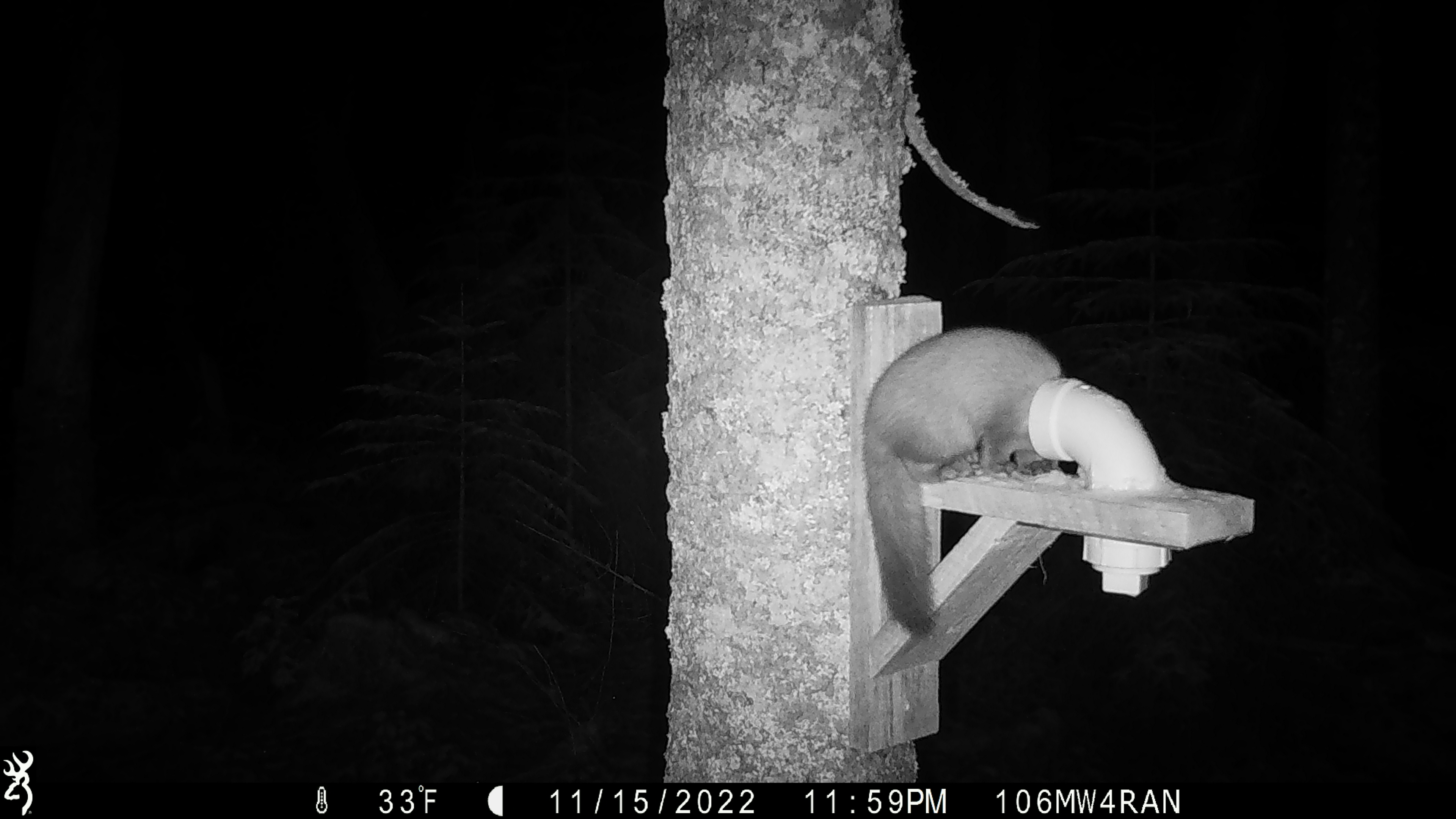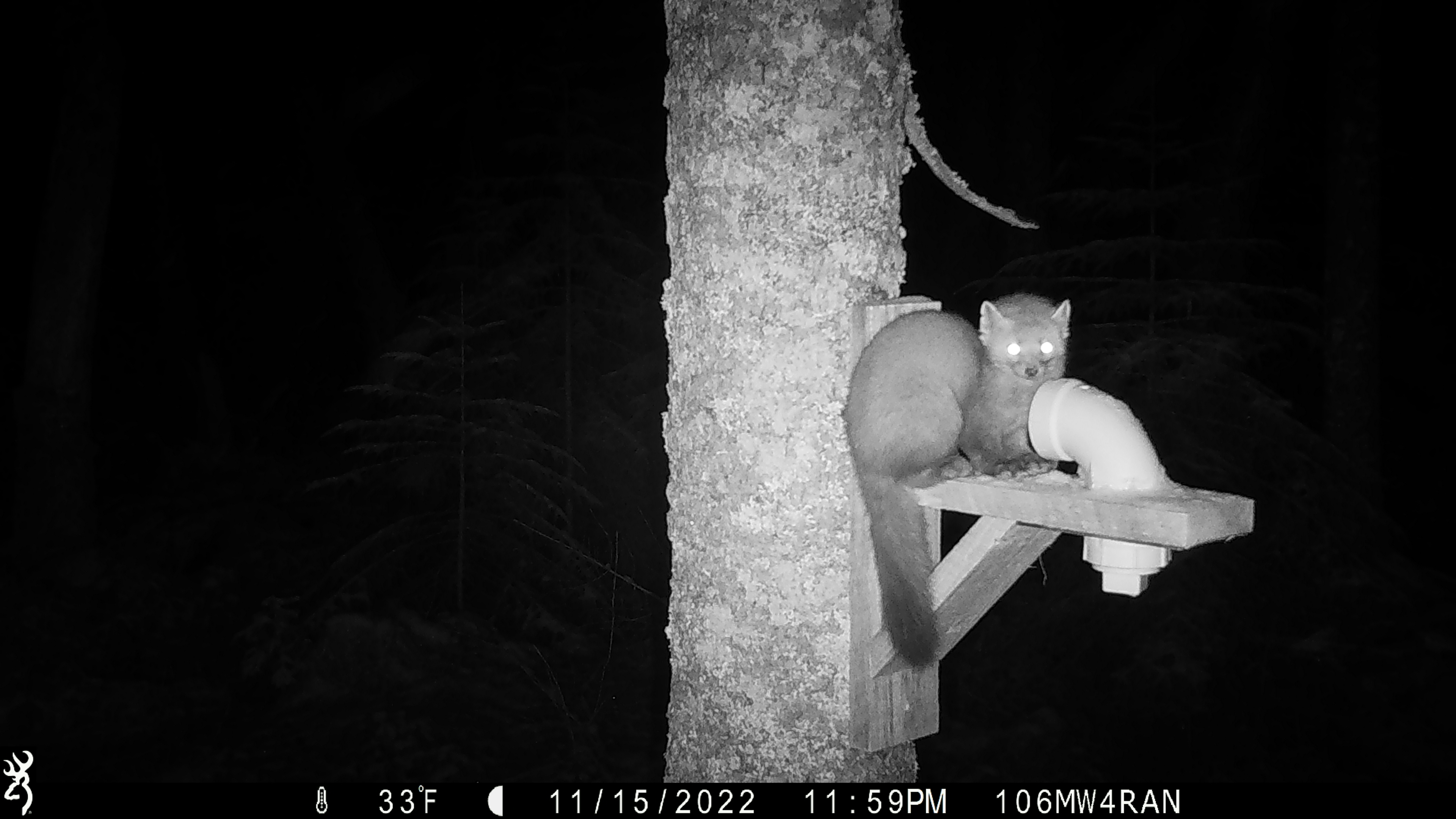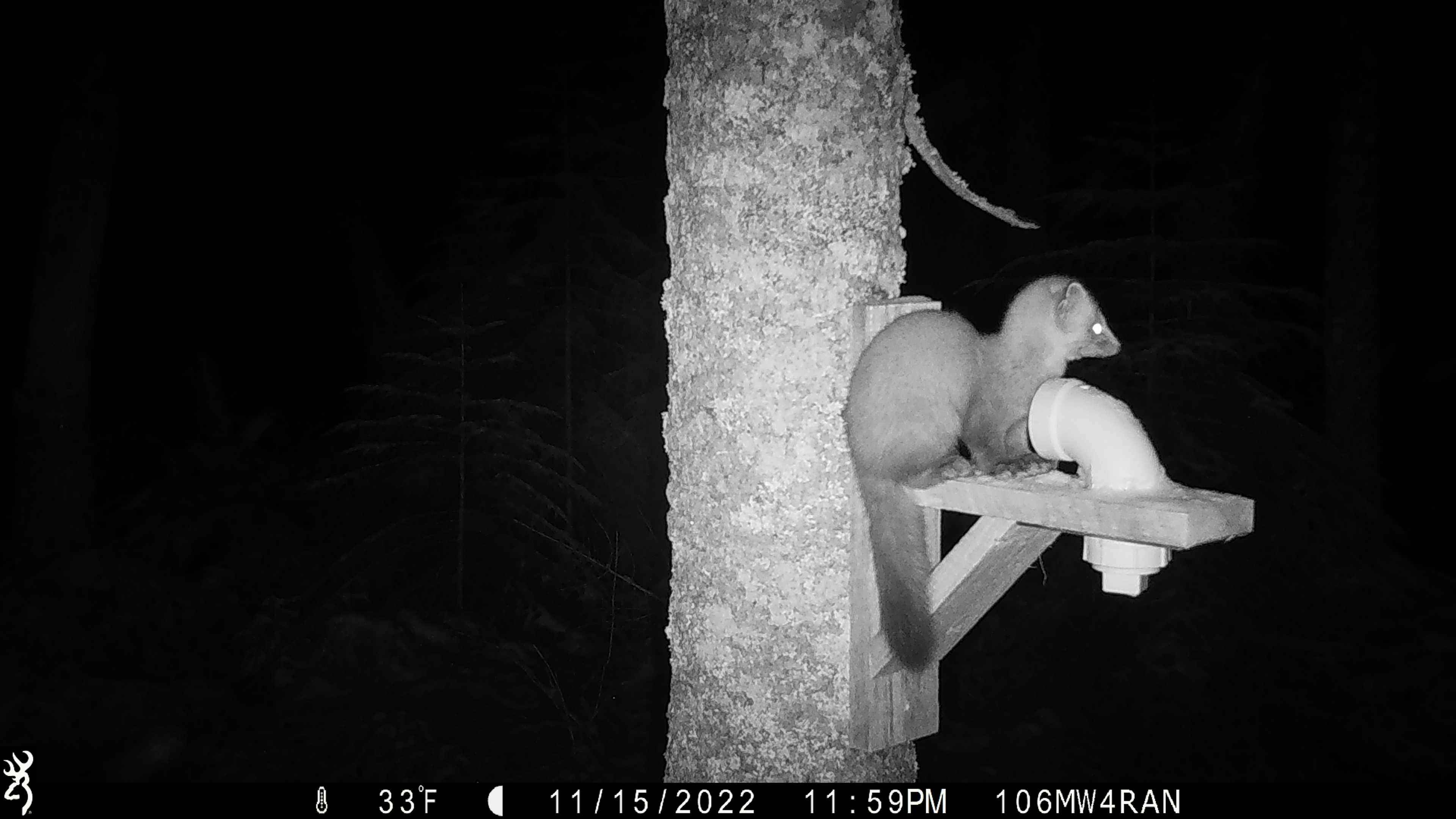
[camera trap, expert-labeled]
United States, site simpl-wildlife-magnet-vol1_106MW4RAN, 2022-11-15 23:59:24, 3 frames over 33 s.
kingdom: Animalia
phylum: Chordata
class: Mammalia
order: Carnivora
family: Mustelidae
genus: Martes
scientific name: Martes americana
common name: american marten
American marten (Martes americana).